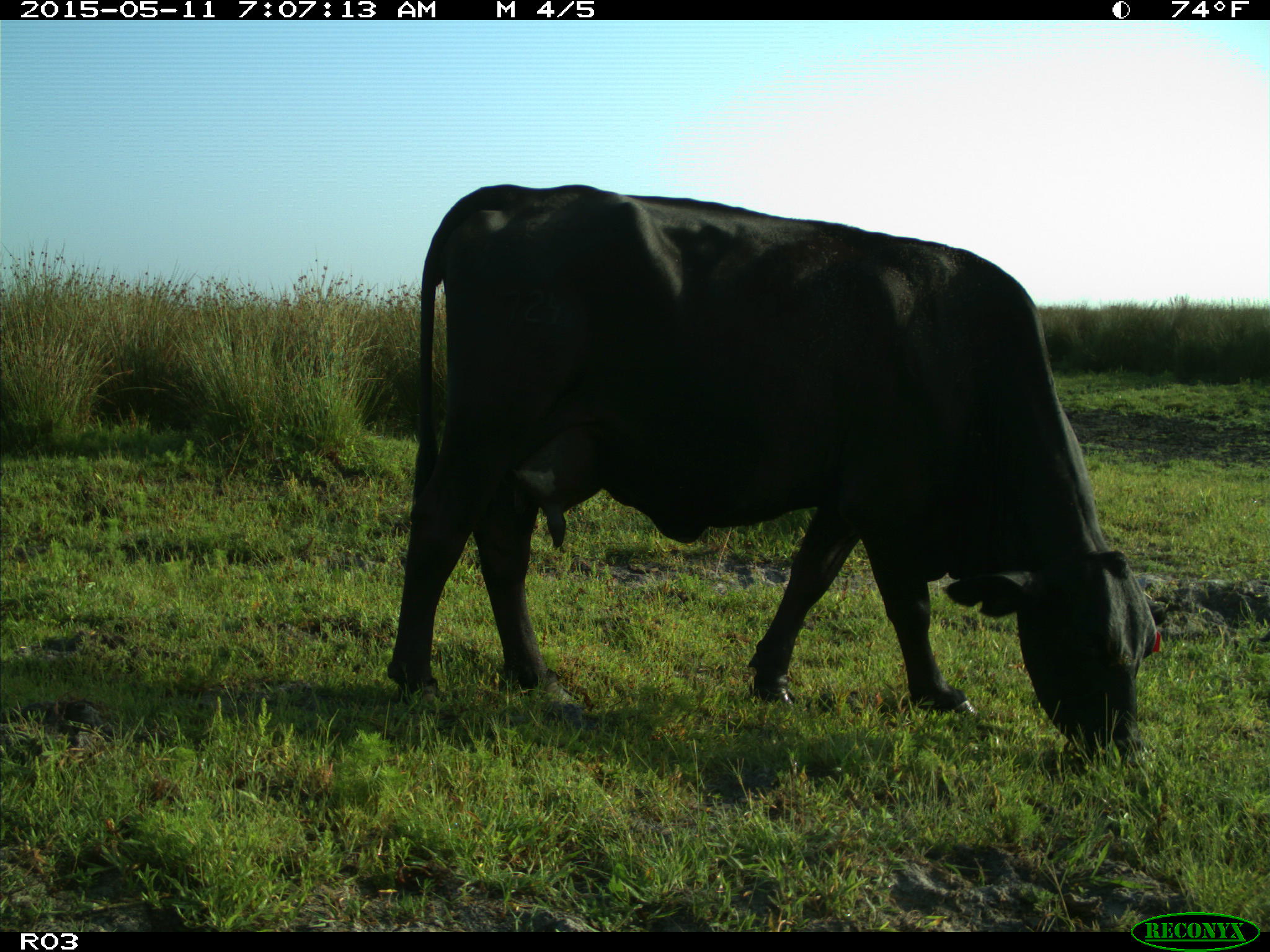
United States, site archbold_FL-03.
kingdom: Animalia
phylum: Chordata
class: Mammalia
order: Artiodactyla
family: Bovidae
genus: Bos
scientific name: Bos taurus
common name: domestic cow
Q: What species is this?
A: Bos taurus (domestic cow).